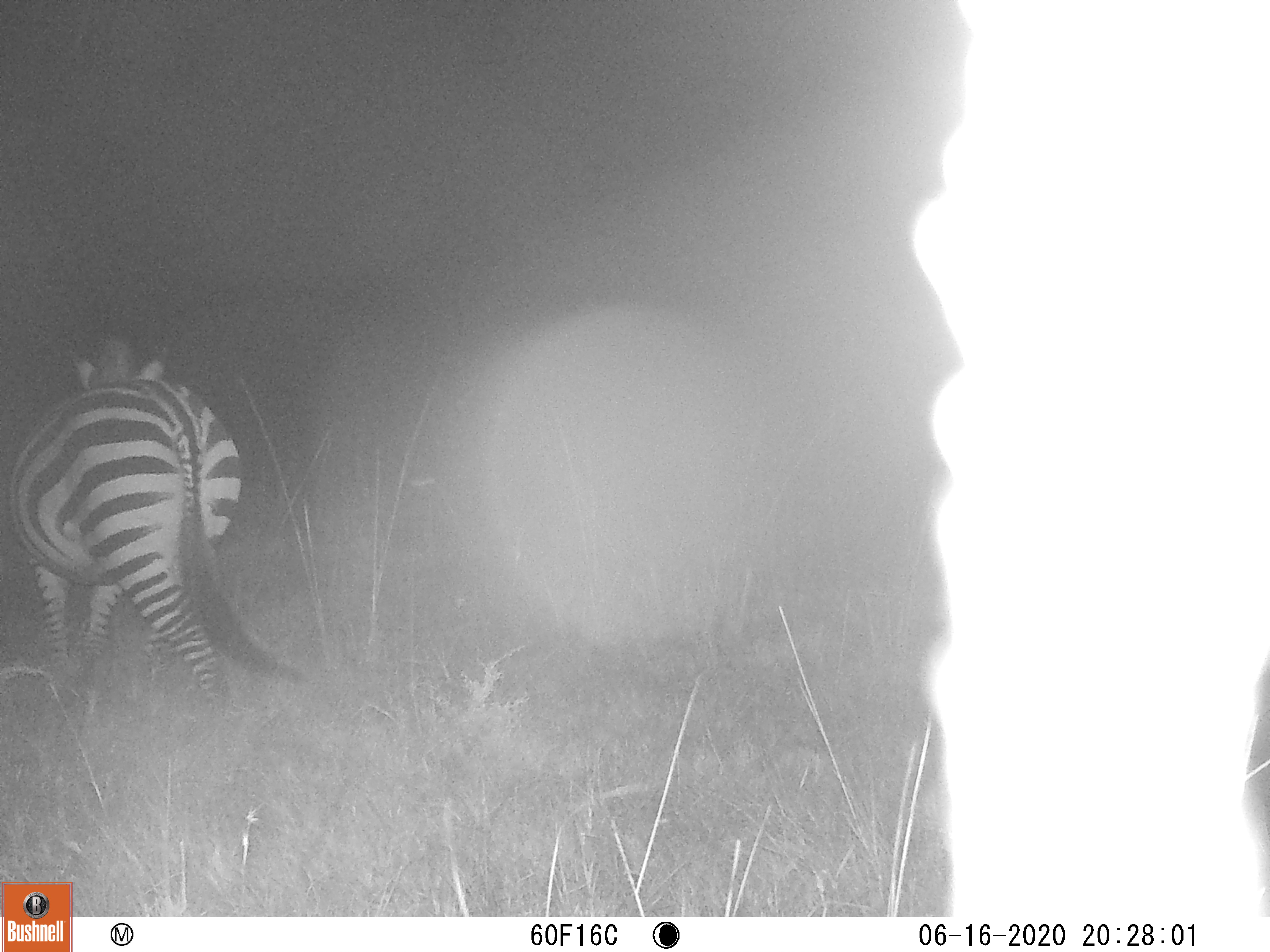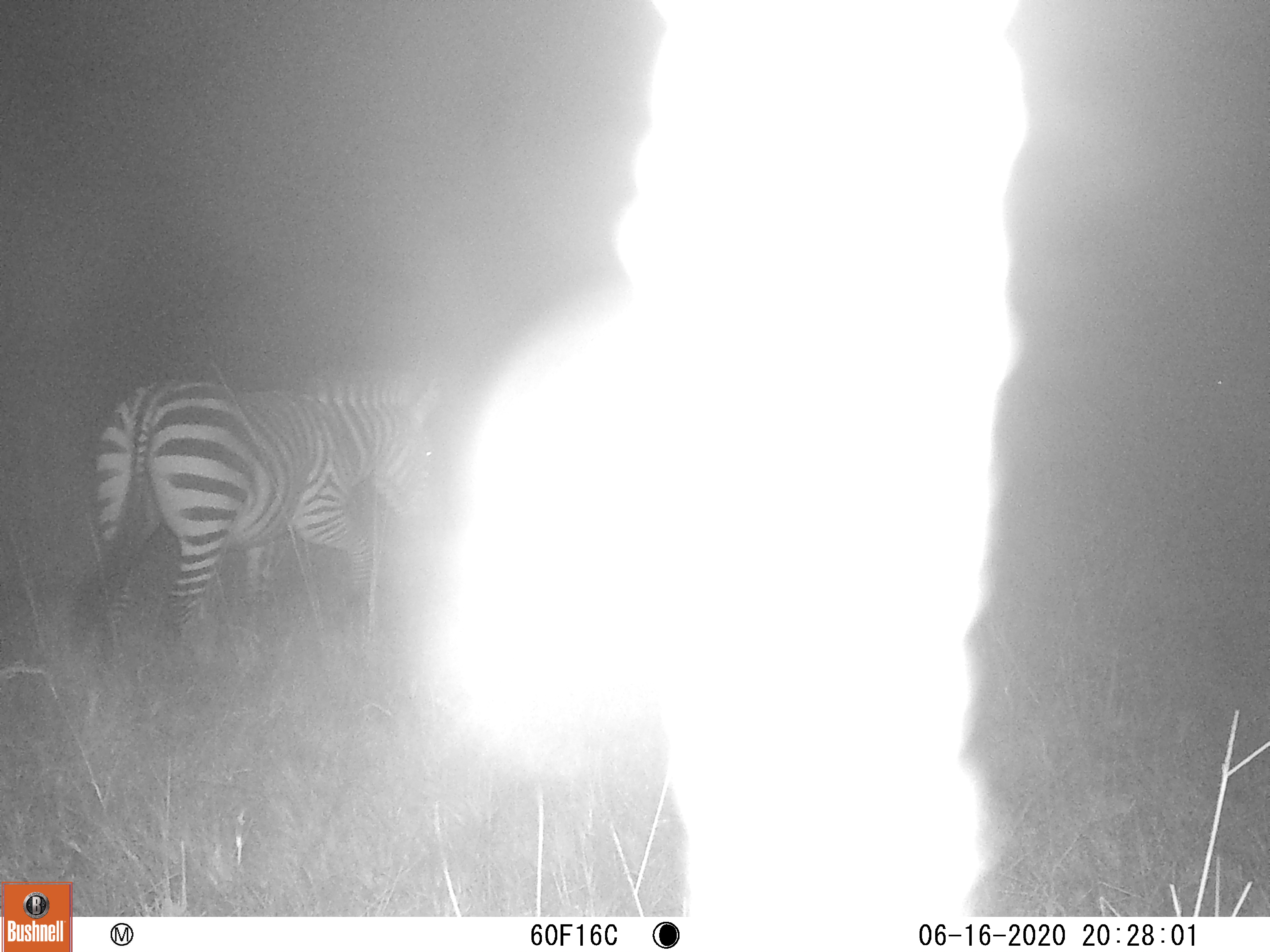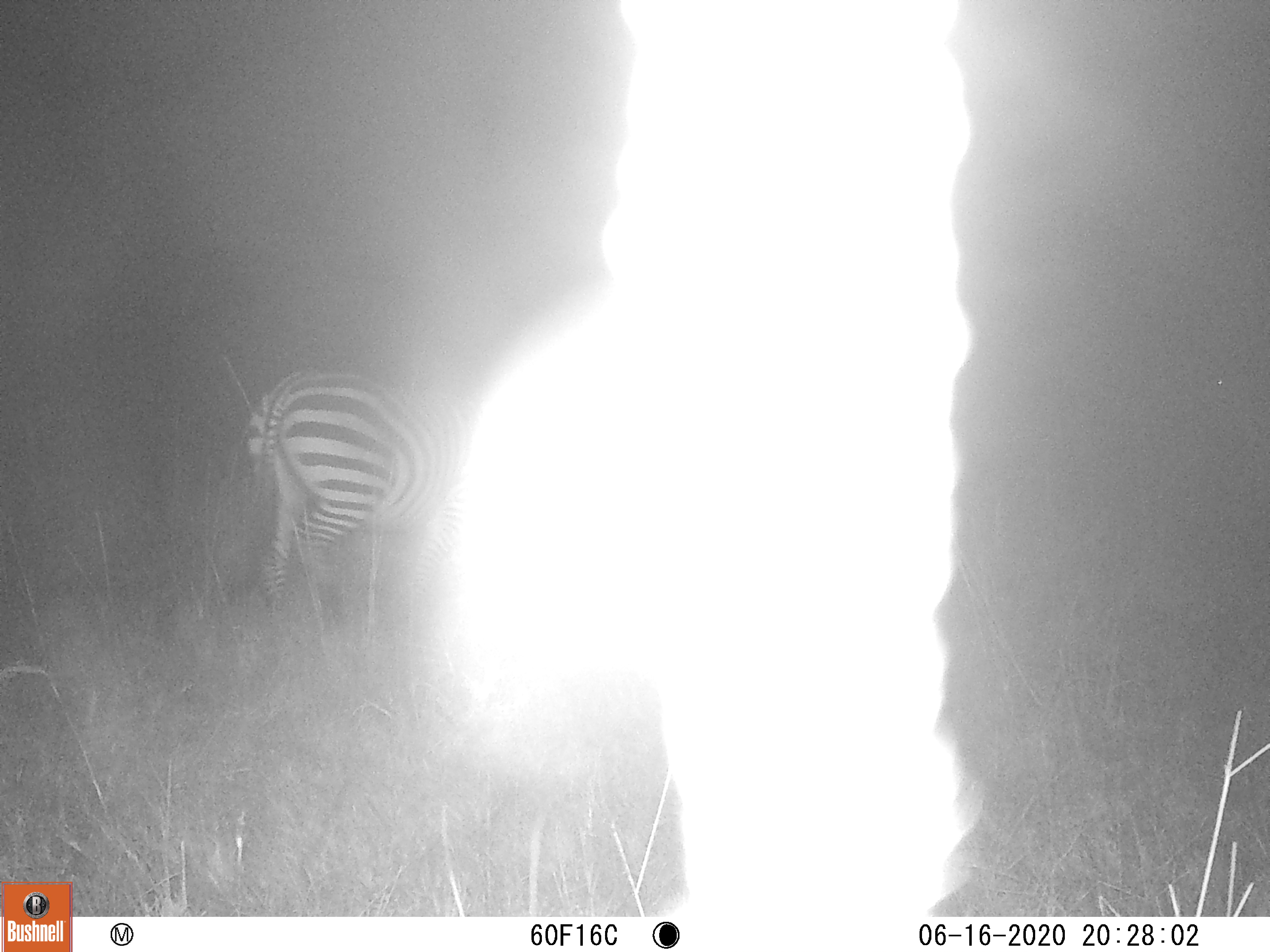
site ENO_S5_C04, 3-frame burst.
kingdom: Animalia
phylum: Chordata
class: Mammalia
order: Perissodactyla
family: Equidae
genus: Equus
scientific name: Equus quagga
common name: plains zebra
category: zebraplains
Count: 1.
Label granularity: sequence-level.